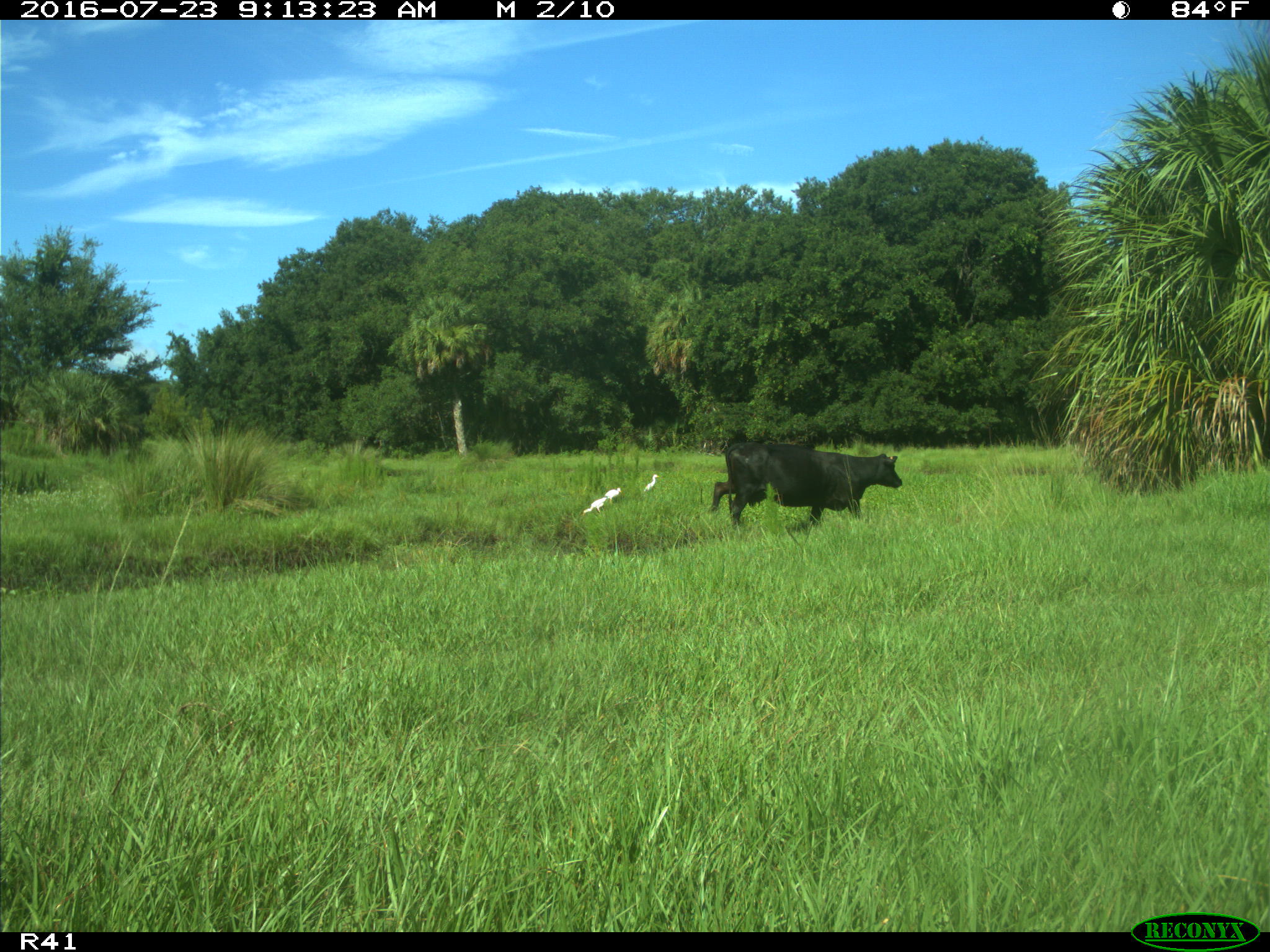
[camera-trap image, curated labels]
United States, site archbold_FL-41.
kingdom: Animalia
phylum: Chordata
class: Mammalia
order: Artiodactyla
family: Bovidae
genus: Bos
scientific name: Bos taurus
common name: domestic cow